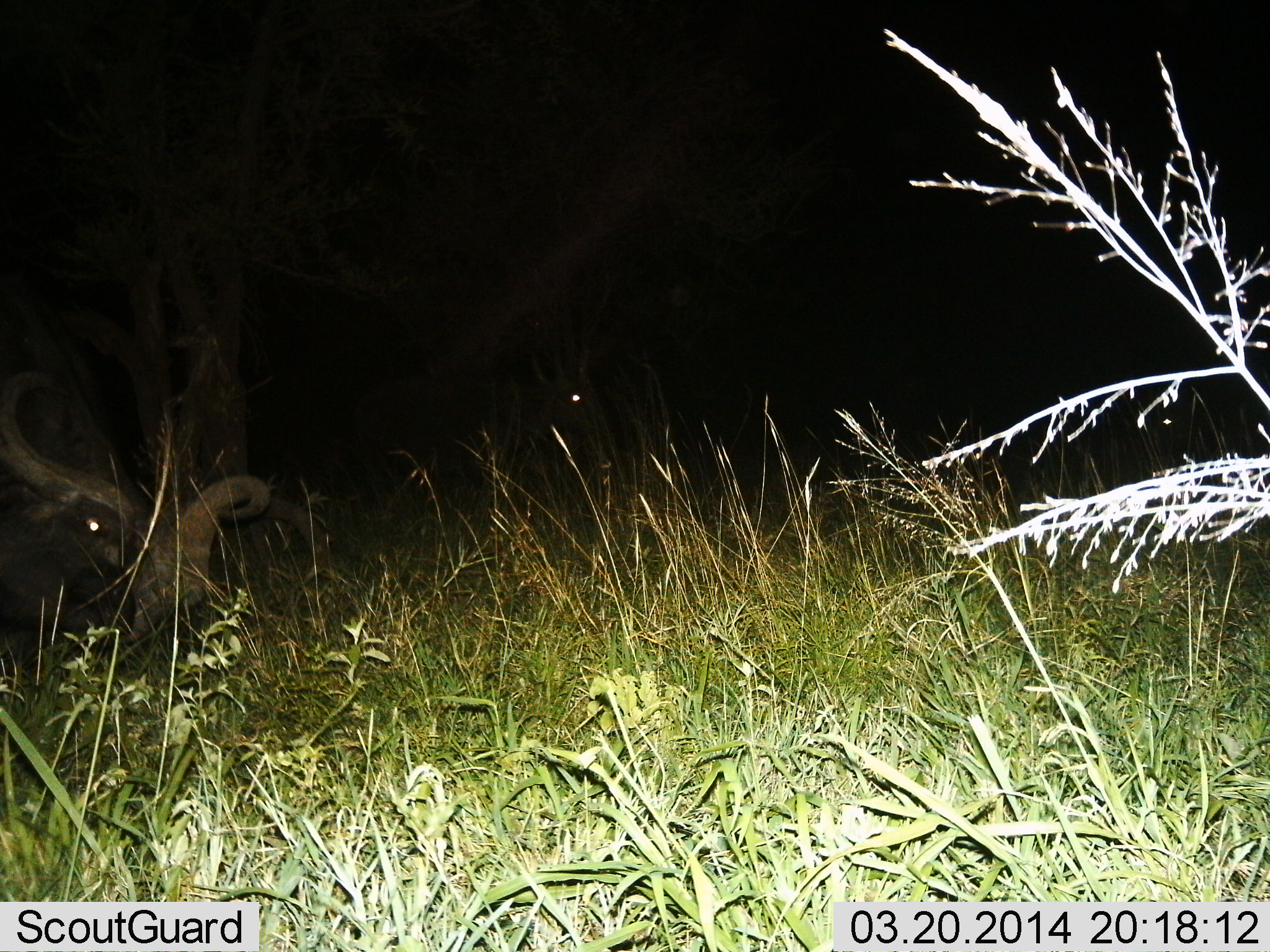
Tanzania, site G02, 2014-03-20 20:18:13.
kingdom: Animalia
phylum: Chordata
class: Mammalia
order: Artiodactyla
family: Bovidae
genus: Syncerus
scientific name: Syncerus caffer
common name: cape buffalo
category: buffalo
Buffalo (cape buffalo) (Syncerus caffer), count 1. Behavior (volunteer vote fractions): standing 20%, resting 50%, moving 20%, interacting 0%. Young present (vote fraction): 0%. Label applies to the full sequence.